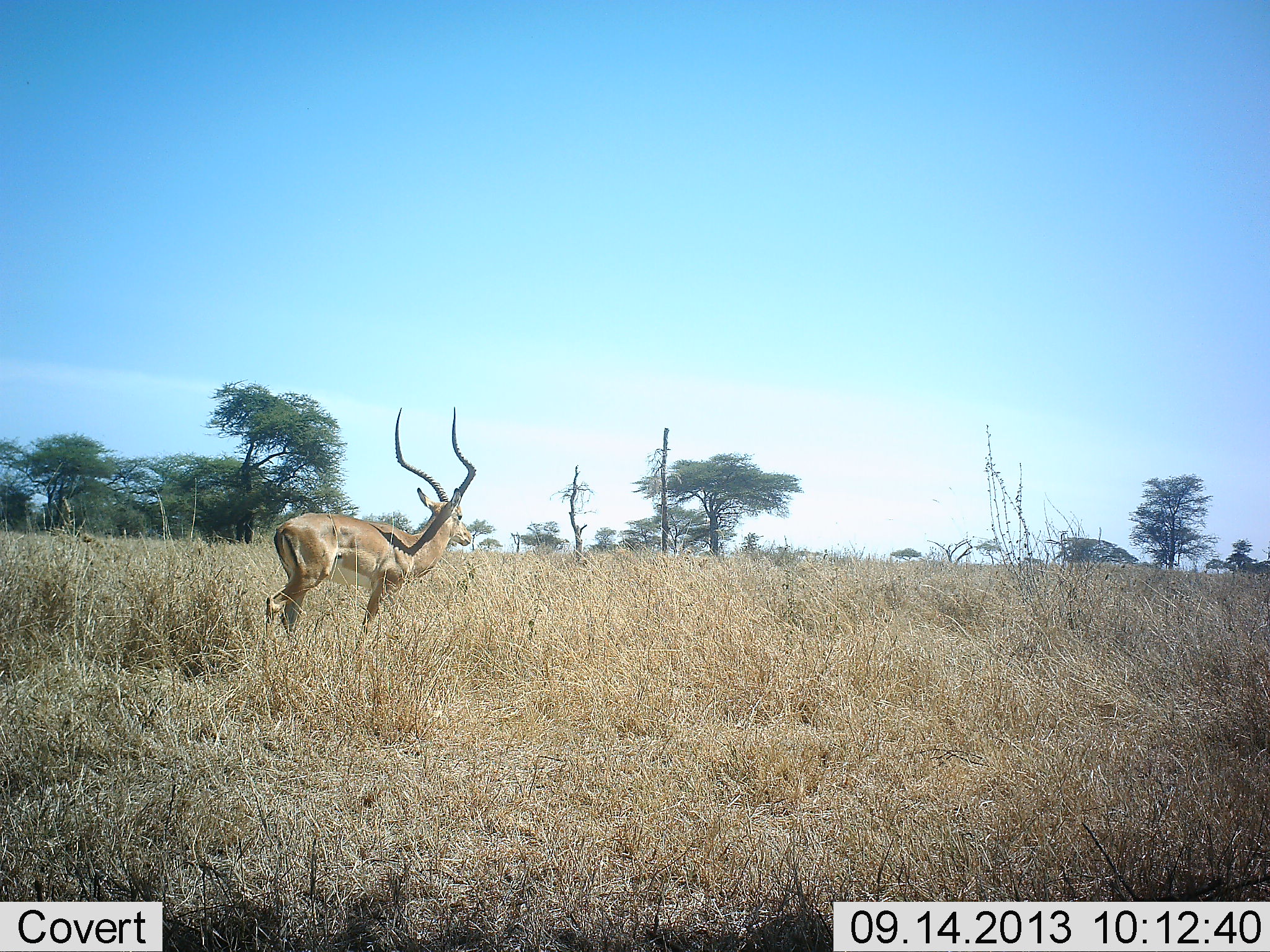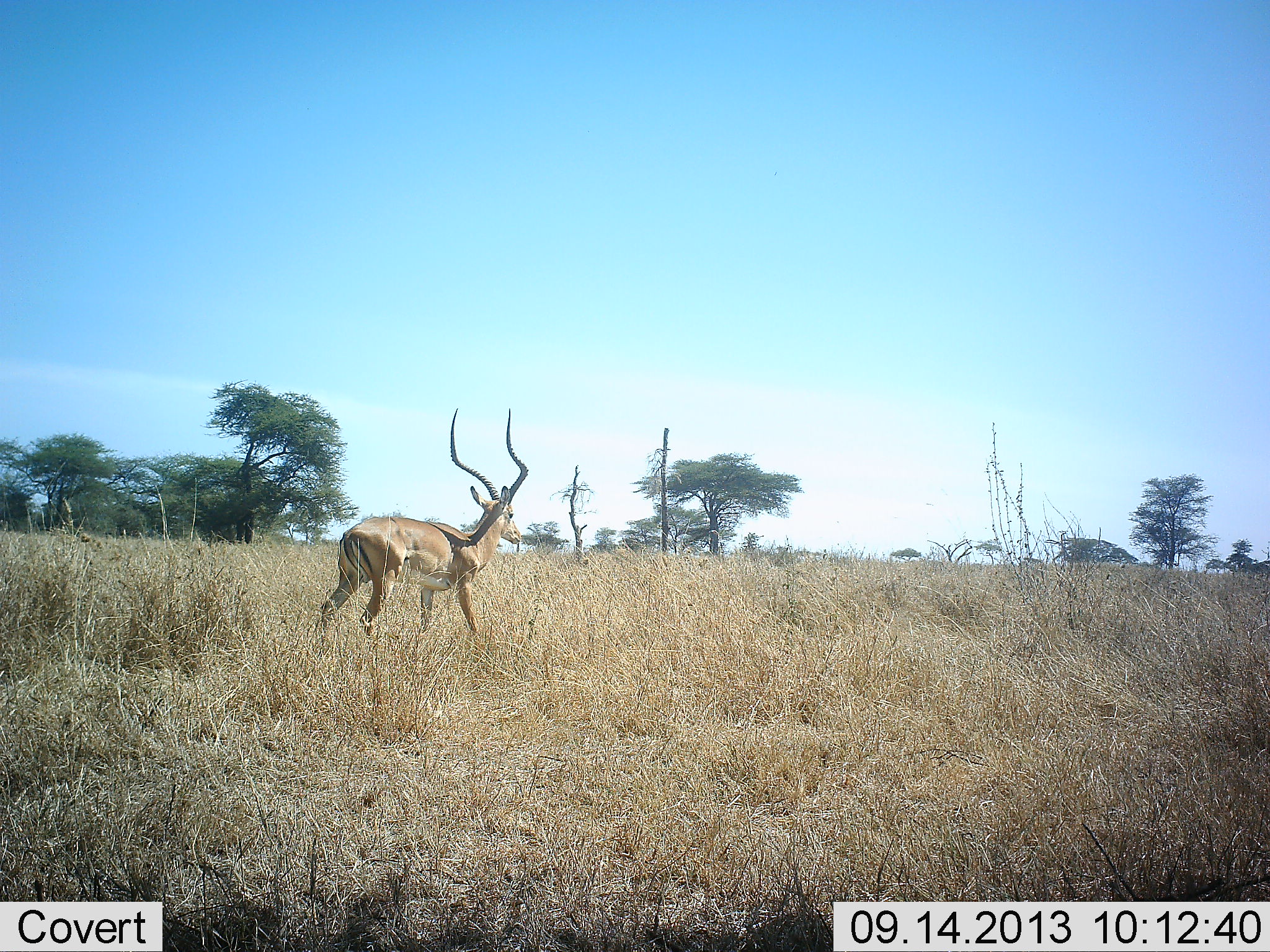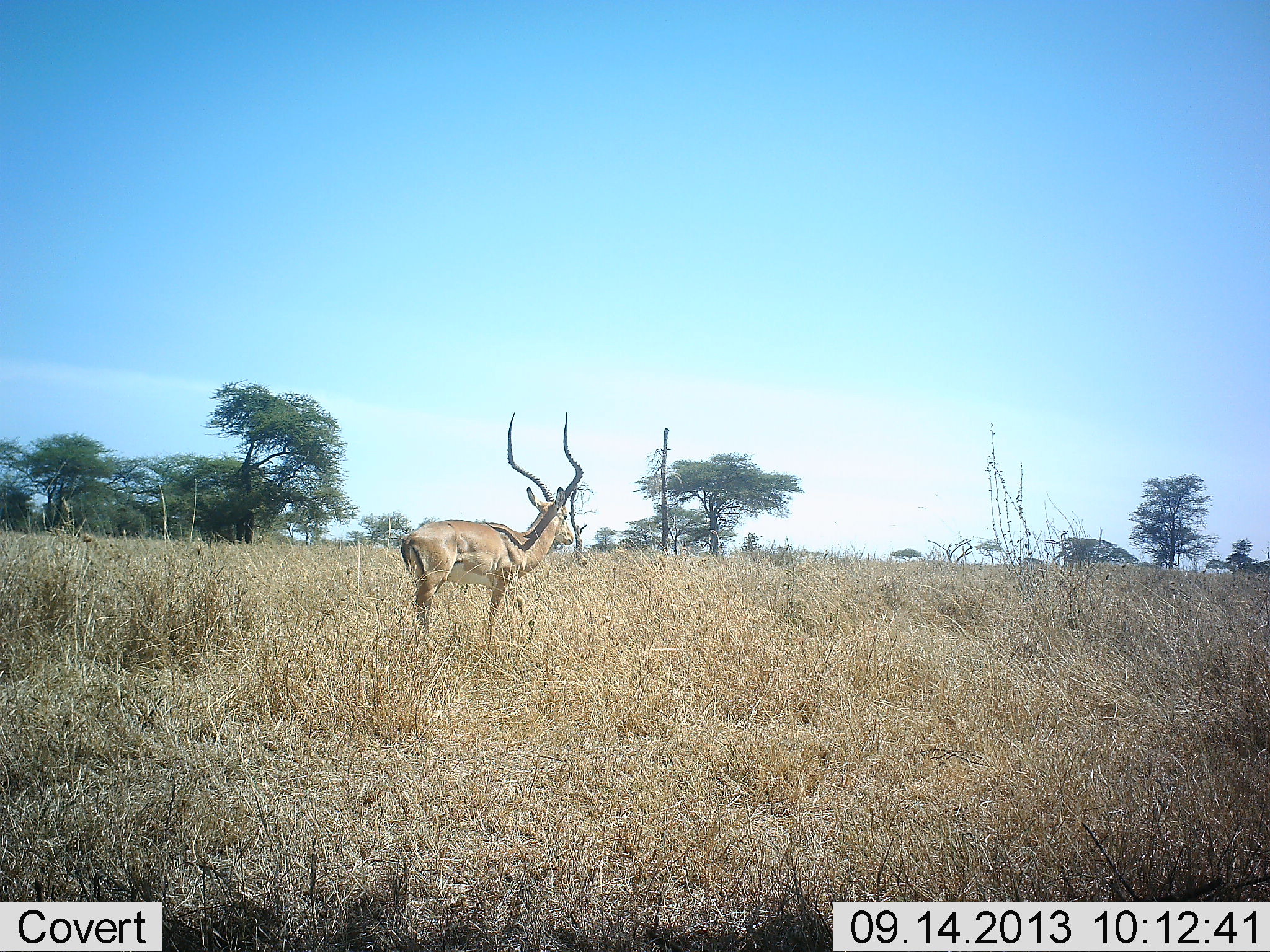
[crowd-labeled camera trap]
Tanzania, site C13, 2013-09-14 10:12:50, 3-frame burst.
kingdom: Animalia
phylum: Chordata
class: Mammalia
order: Artiodactyla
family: Bovidae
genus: Aepyceros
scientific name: Aepyceros melampus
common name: impala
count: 1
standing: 20%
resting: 0%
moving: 90%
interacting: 0%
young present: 0%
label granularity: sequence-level